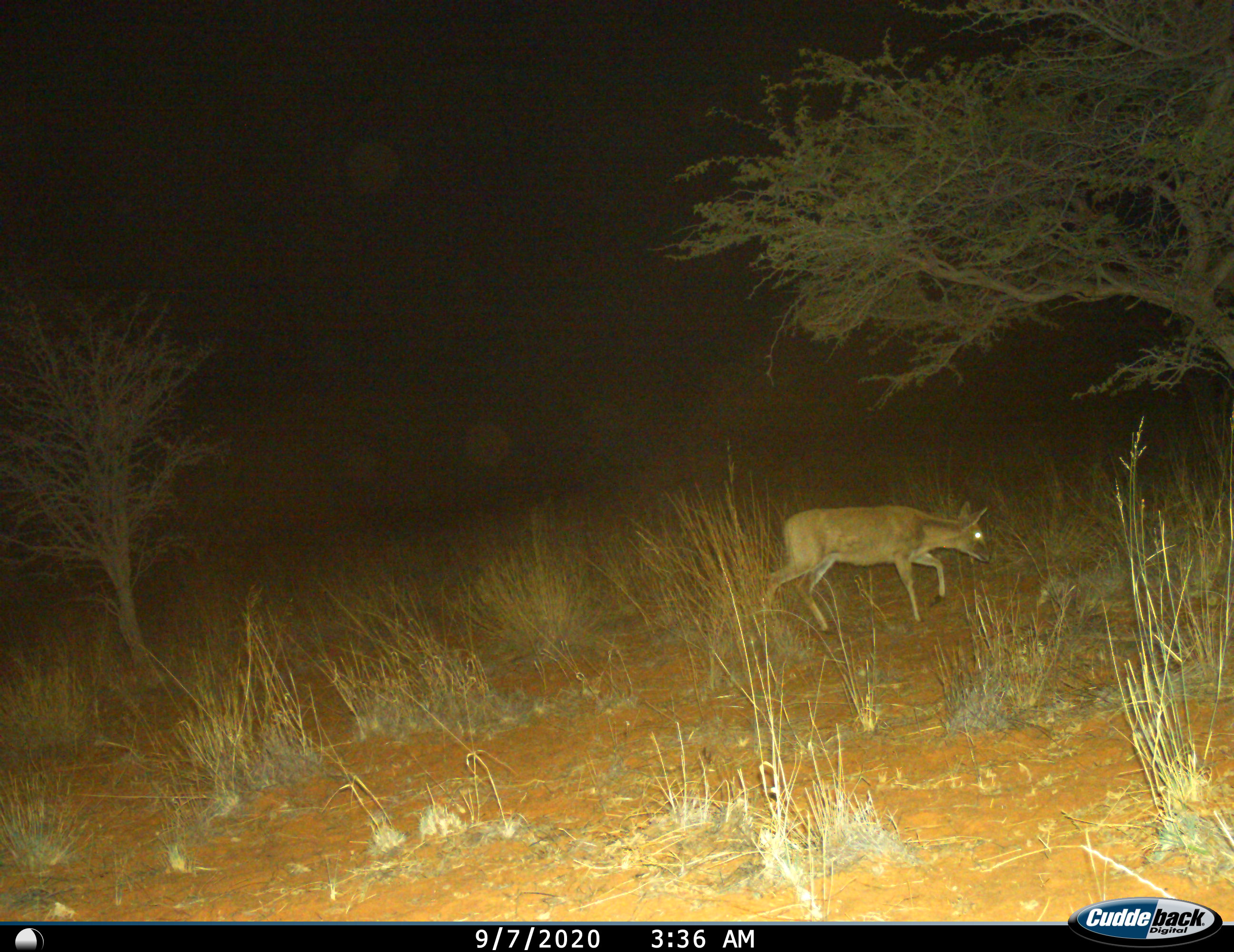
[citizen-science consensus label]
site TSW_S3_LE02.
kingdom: Animalia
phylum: Chordata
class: Mammalia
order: Artiodactyla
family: Bovidae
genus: Sylvicapra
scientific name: Sylvicapra grimmia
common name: common duiker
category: duikercommongrey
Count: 1.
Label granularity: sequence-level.